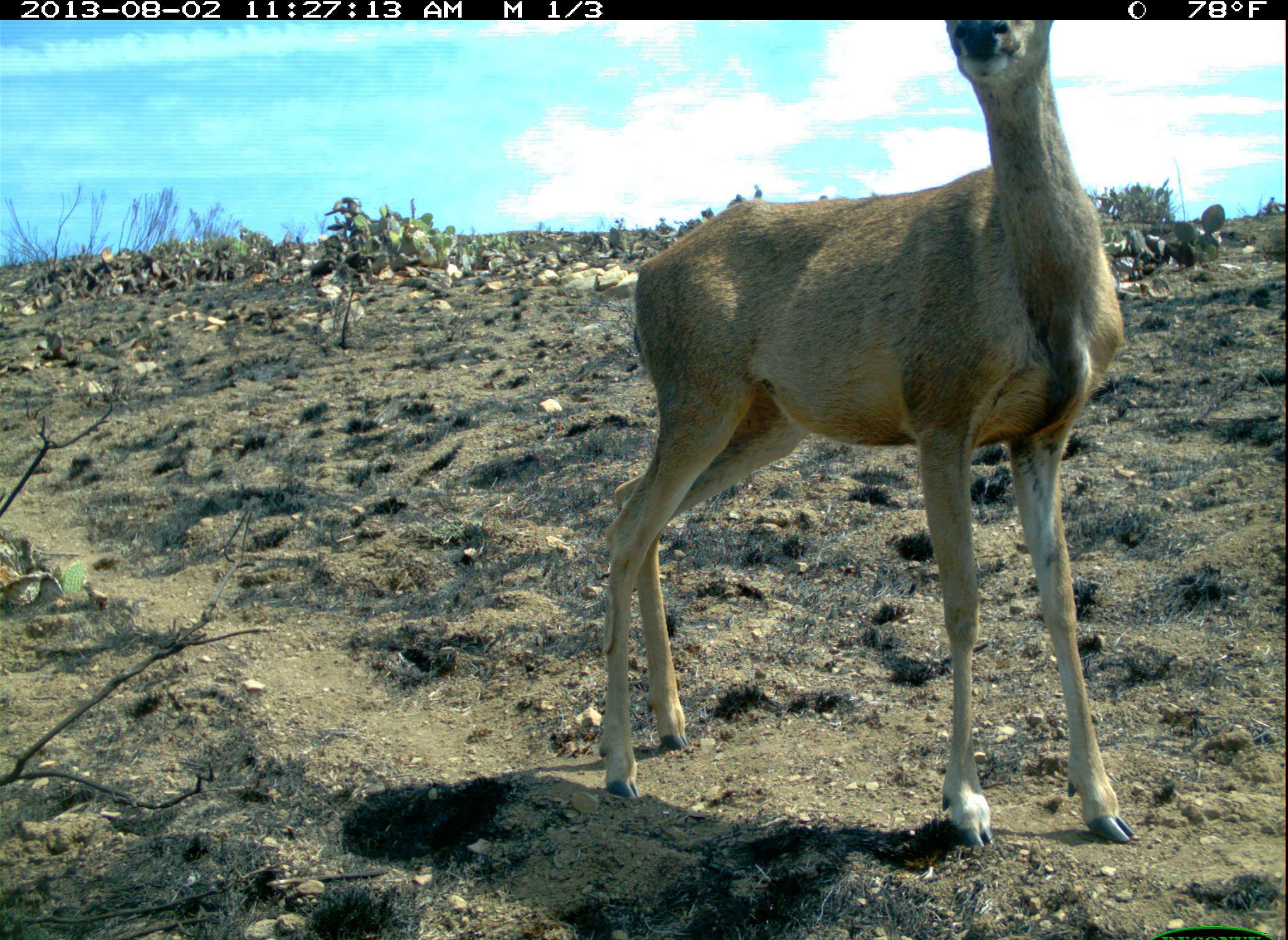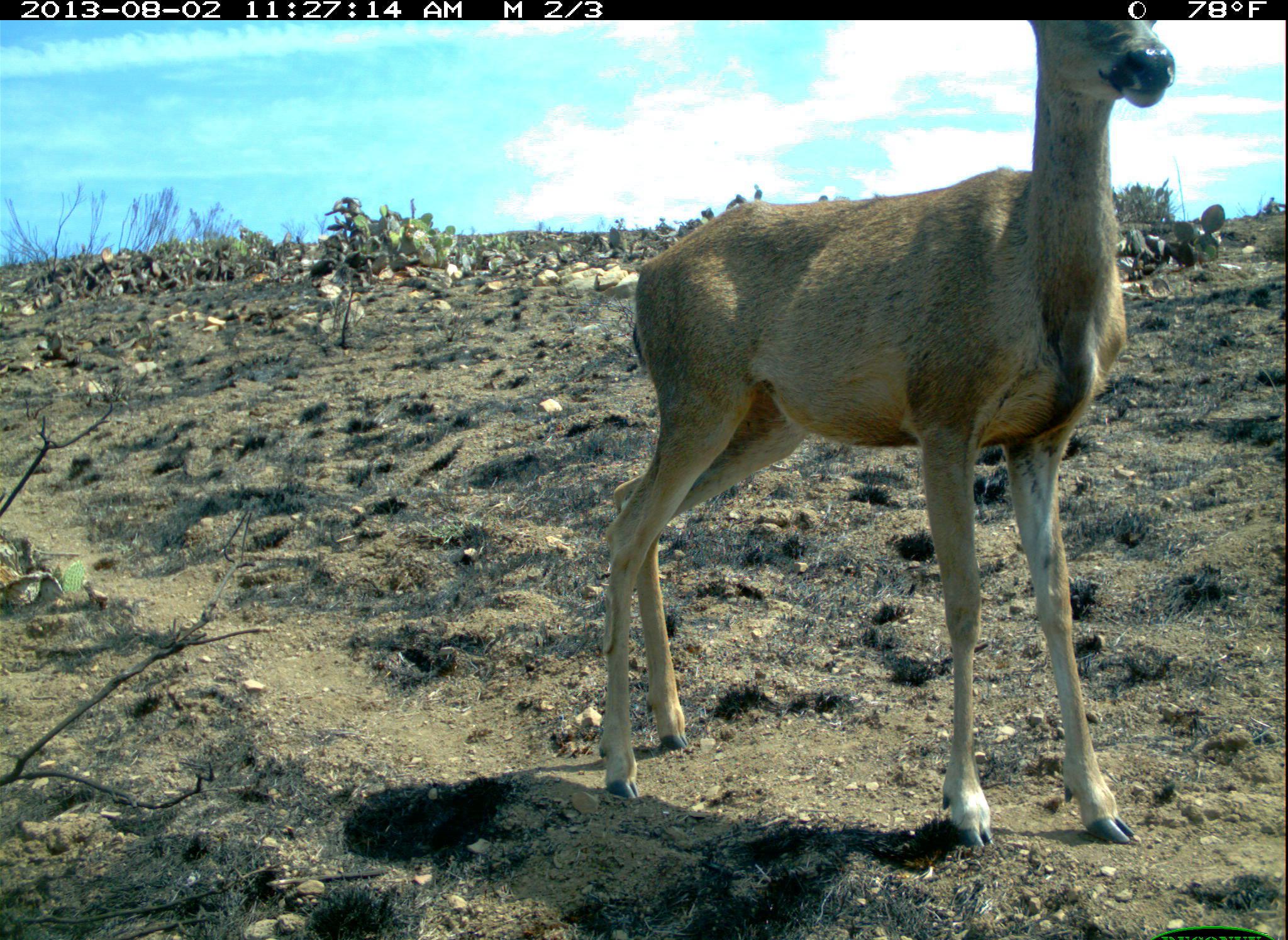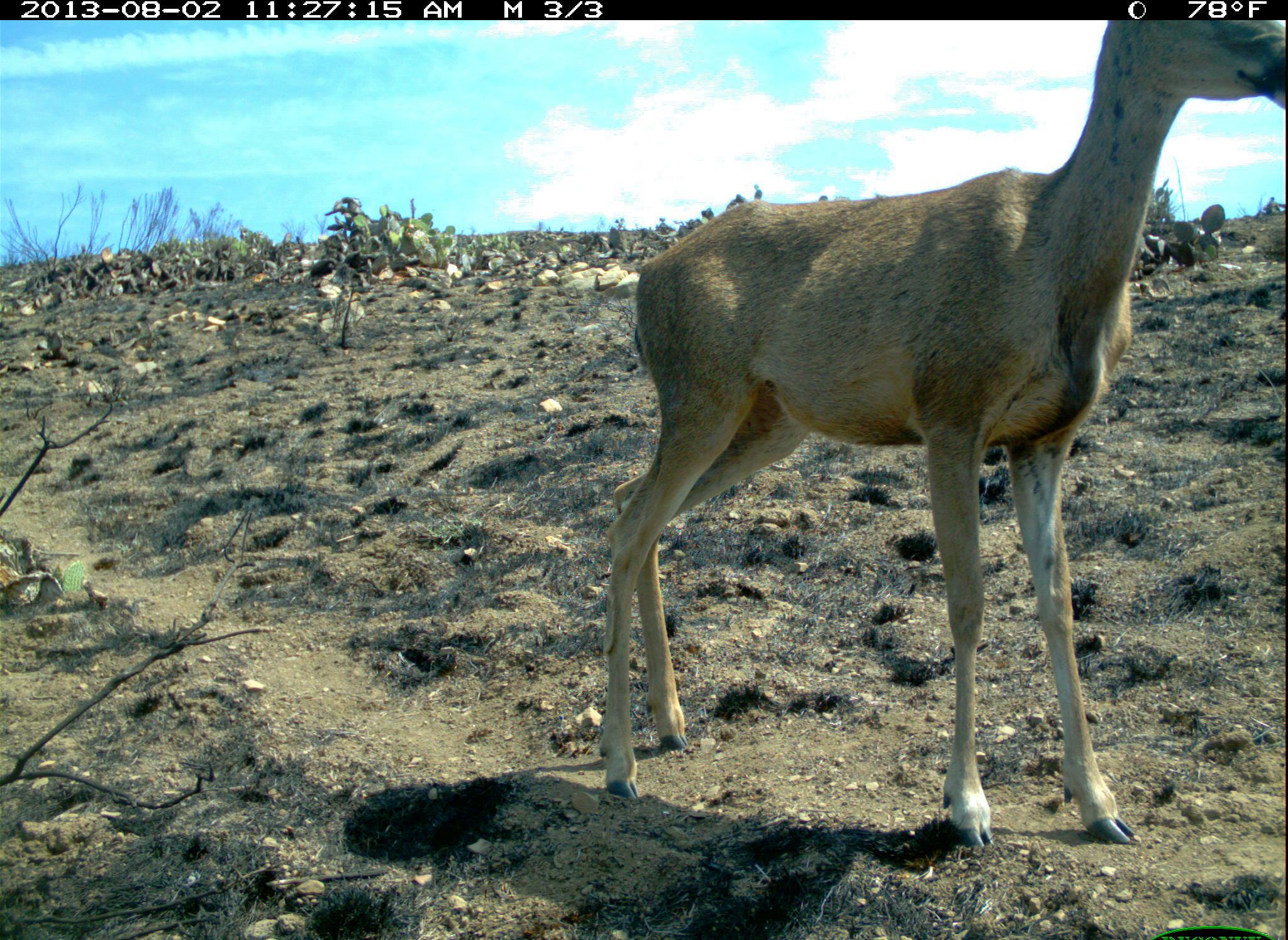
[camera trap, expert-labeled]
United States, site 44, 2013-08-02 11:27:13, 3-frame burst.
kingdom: Animalia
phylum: Chordata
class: Mammalia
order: Artiodactyla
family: Cervidae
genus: Odocoileus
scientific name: Odocoileus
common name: deer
Deer (Odocoileus).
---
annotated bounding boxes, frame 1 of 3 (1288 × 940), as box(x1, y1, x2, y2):
deer: box(604, 18, 1136, 846)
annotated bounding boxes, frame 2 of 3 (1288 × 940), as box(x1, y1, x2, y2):
deer: box(597, 18, 1177, 848)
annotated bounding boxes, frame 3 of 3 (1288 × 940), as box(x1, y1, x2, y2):
deer: box(597, 18, 1287, 853)